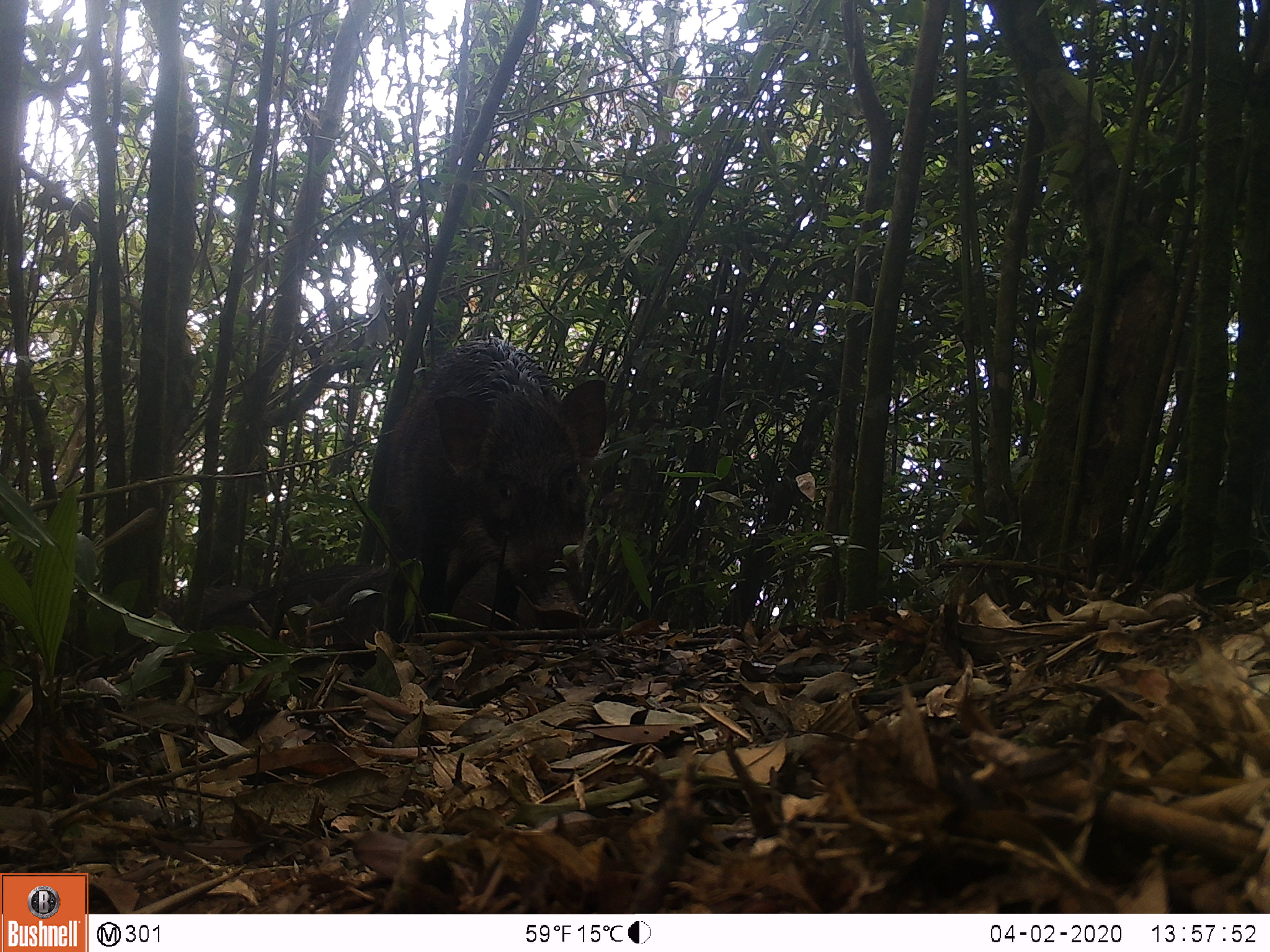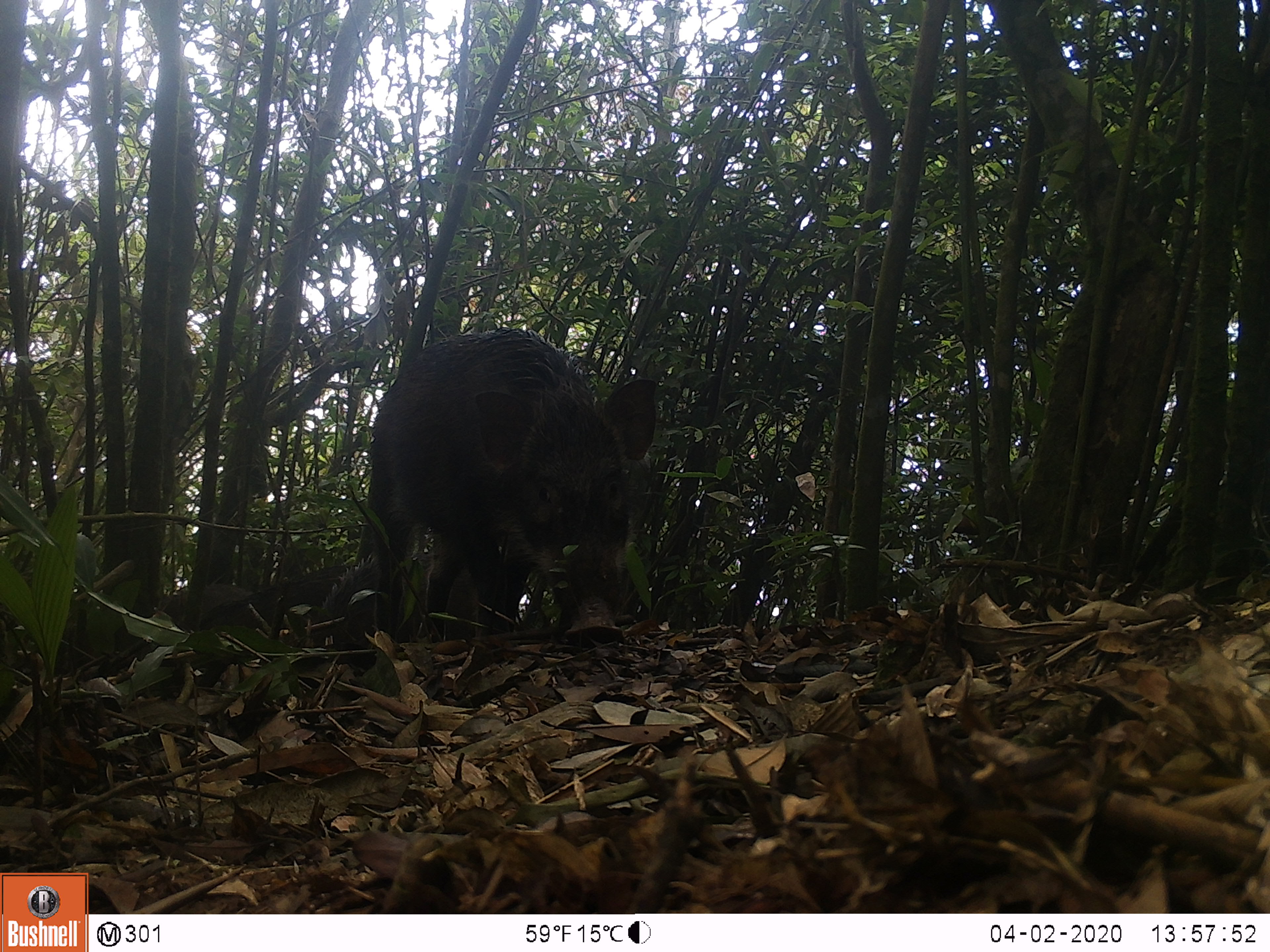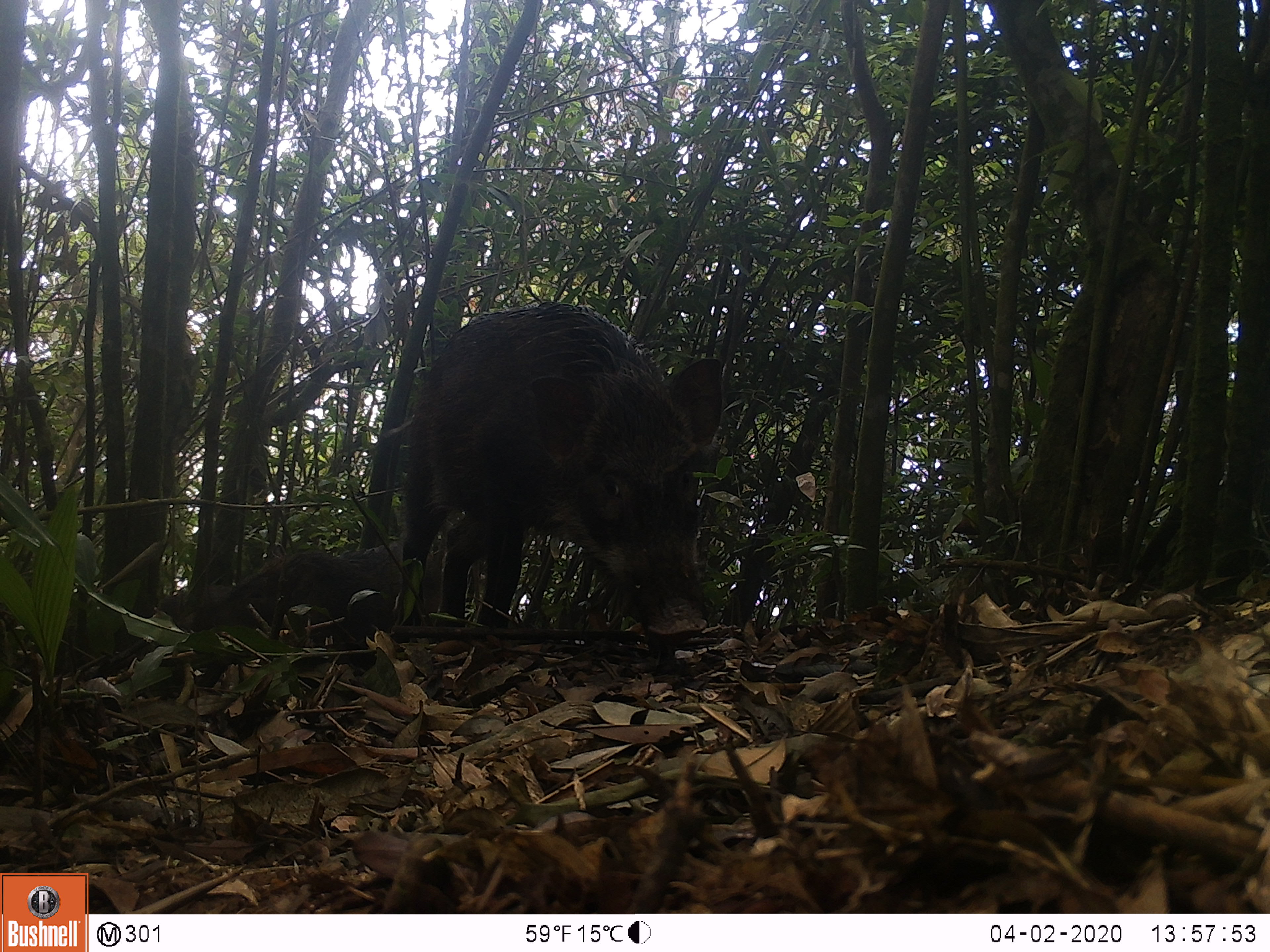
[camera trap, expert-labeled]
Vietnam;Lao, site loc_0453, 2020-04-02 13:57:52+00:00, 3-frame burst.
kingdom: Animalia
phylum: Chordata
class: Mammalia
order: Artiodactyla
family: Suidae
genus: Sus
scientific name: Sus scrofa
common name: eurasian wild pig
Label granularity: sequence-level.